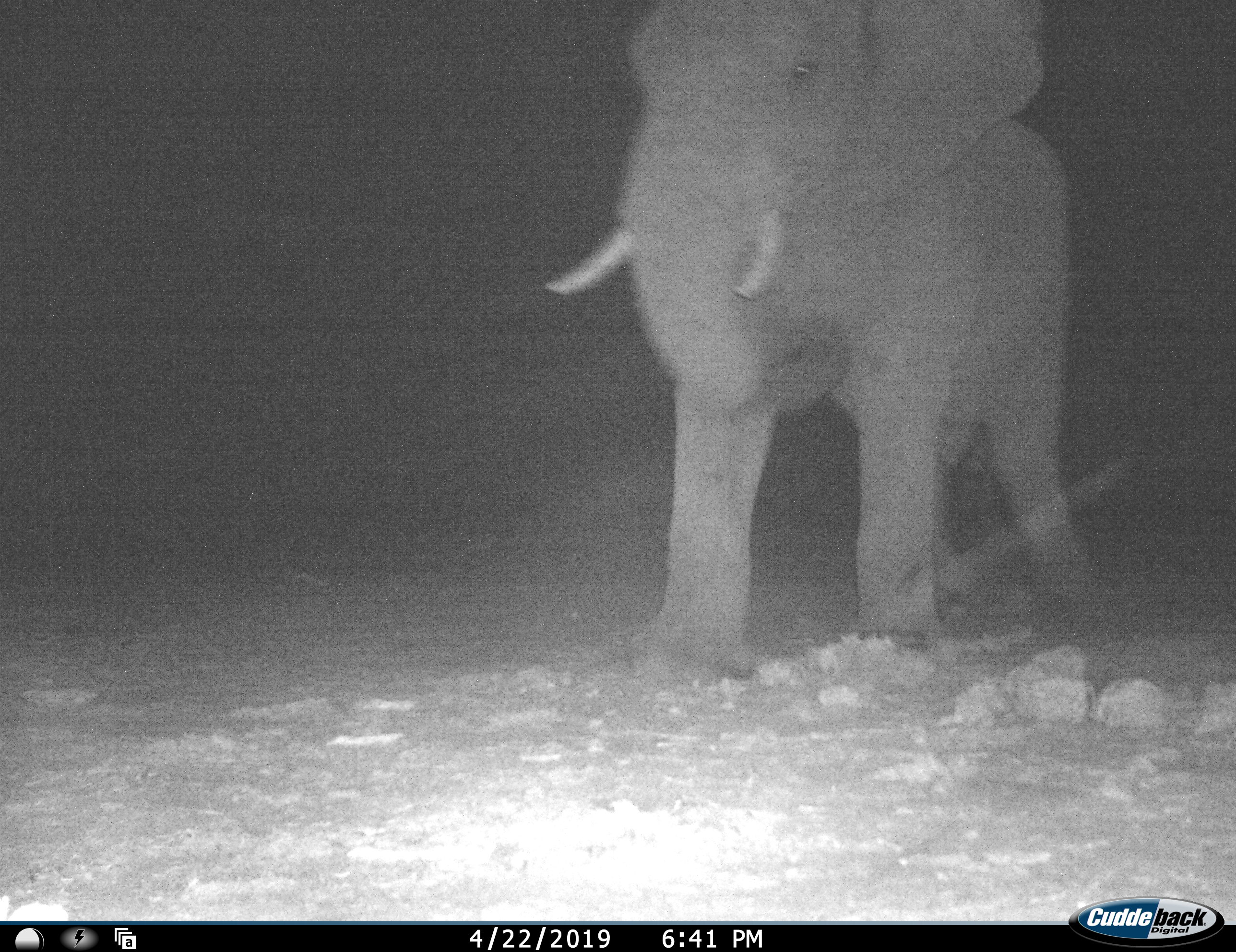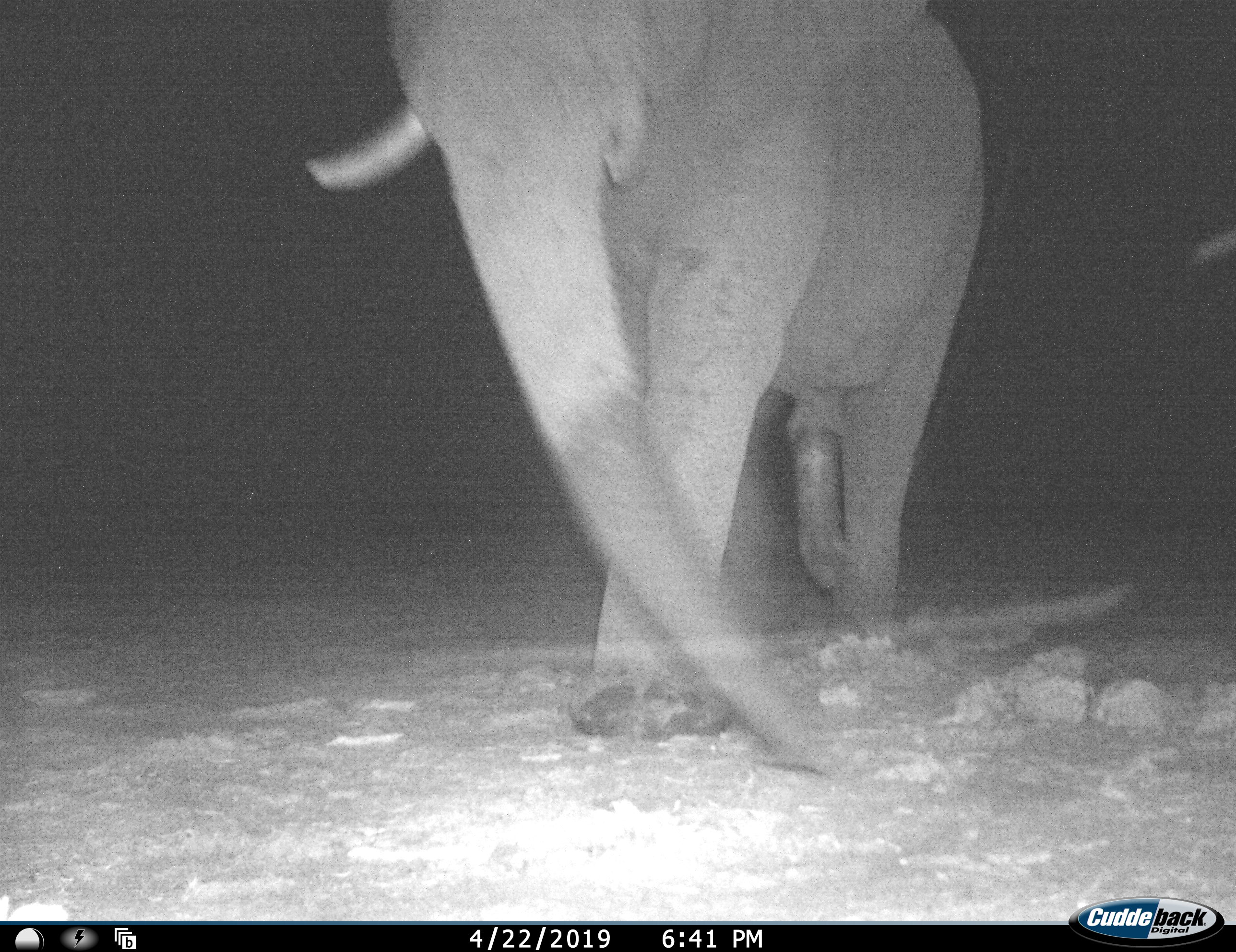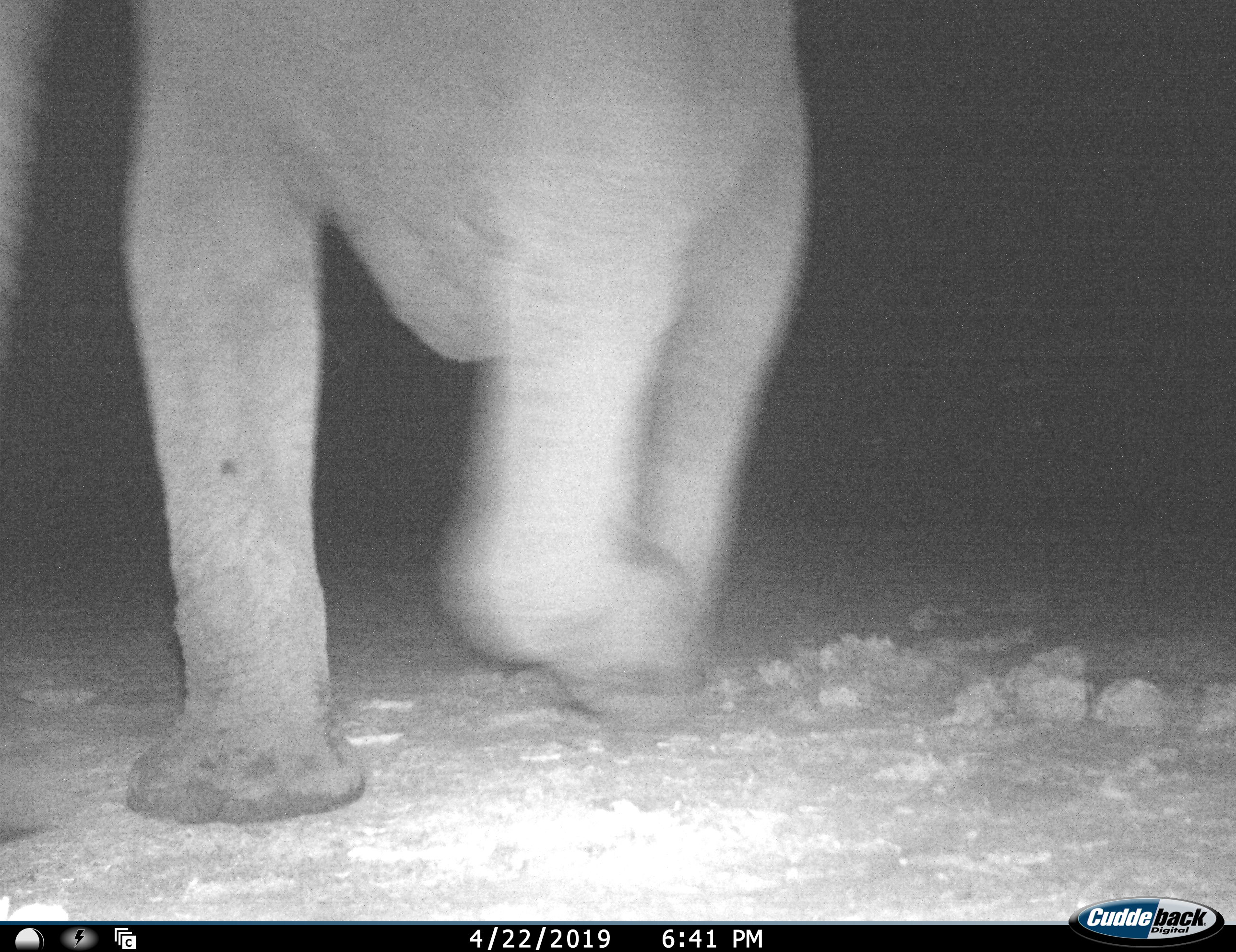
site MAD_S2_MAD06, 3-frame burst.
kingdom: Animalia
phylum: Chordata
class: Mammalia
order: Proboscidea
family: Elephantidae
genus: Loxodonta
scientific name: Loxodonta africana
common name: african bush elephant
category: elephant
Elephant (african bush elephant) (Loxodonta africana), count 1. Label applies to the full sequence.